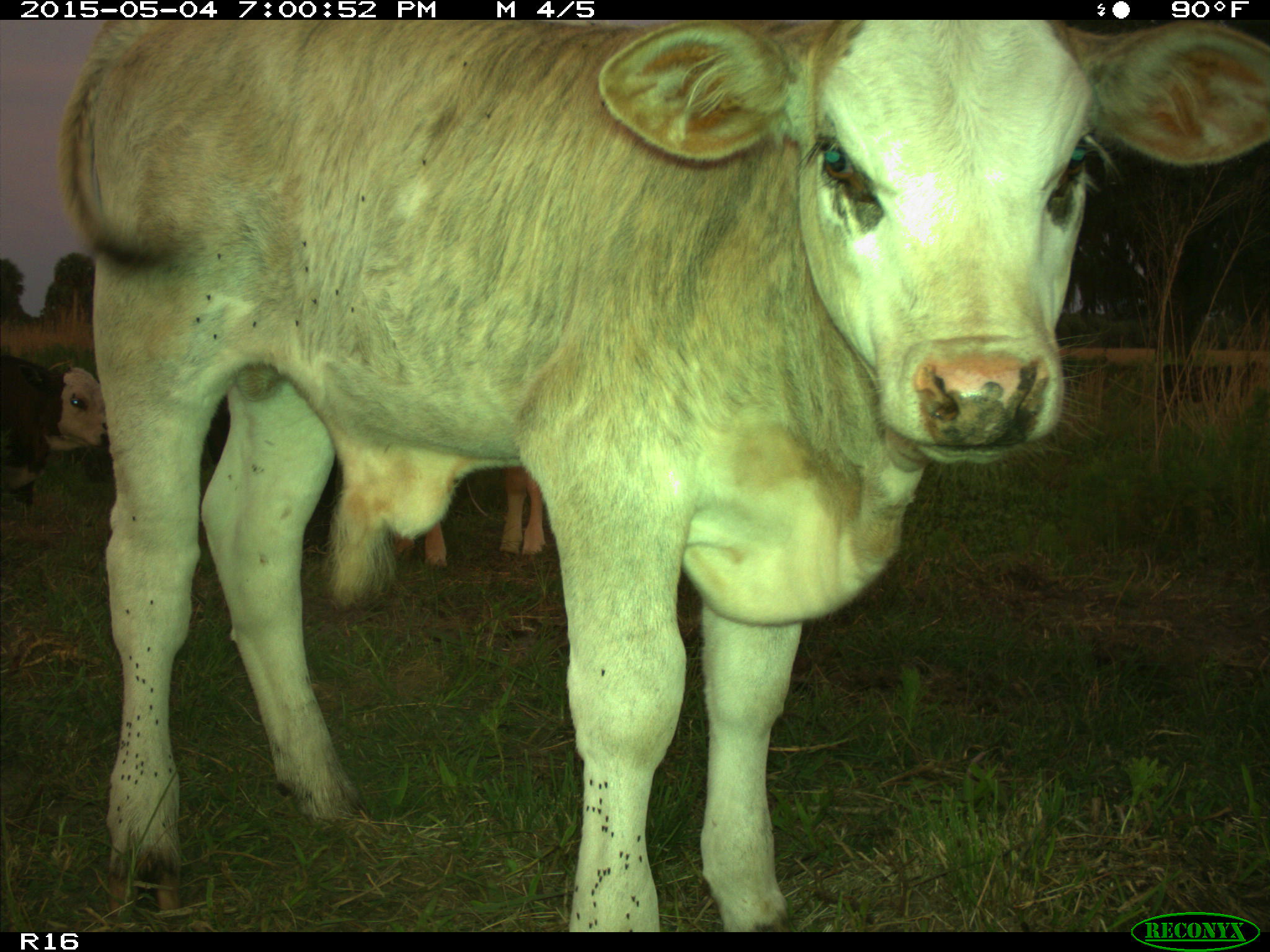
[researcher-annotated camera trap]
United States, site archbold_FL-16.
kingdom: Animalia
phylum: Chordata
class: Mammalia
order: Artiodactyla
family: Bovidae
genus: Bos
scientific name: Bos taurus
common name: domestic cow